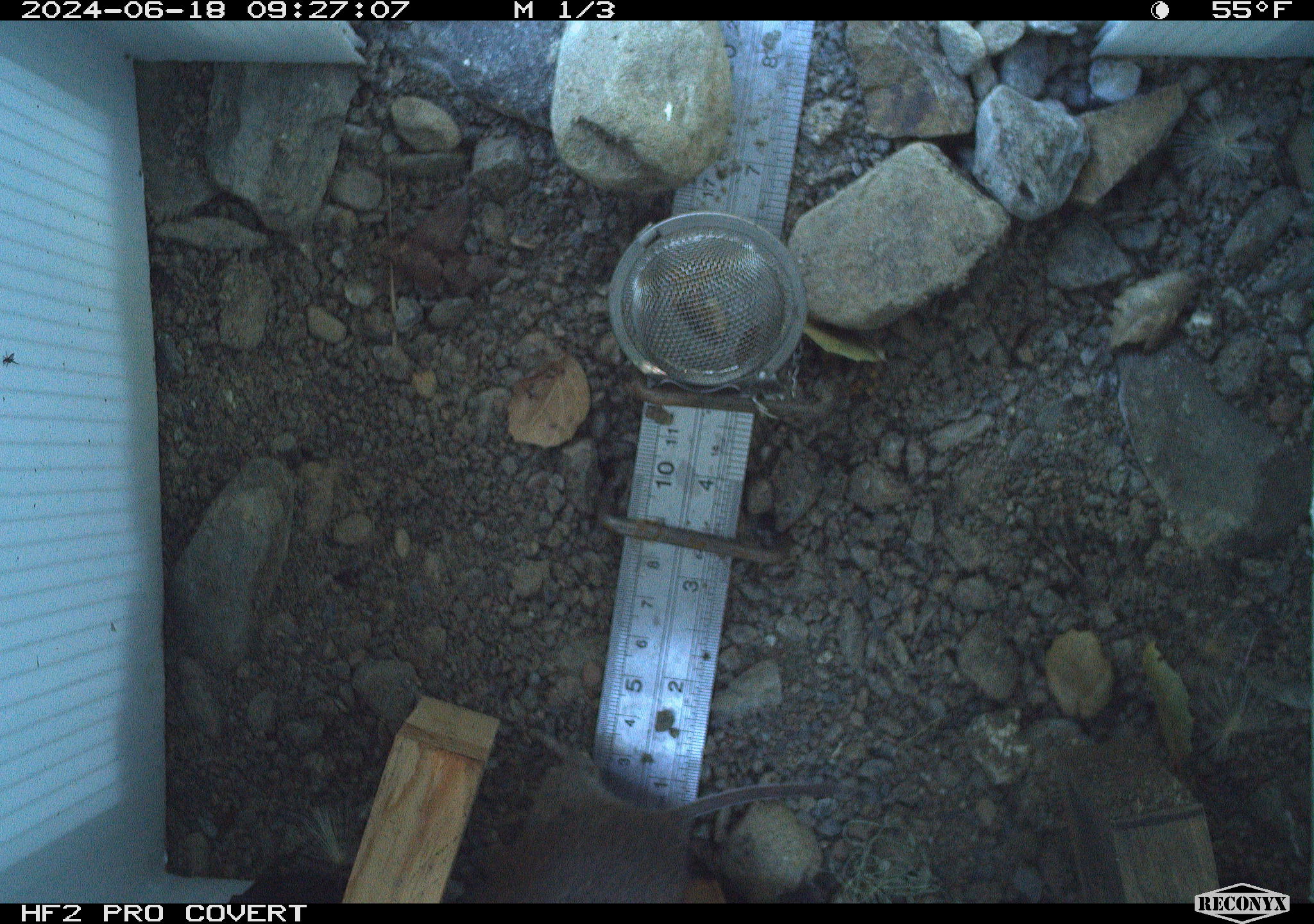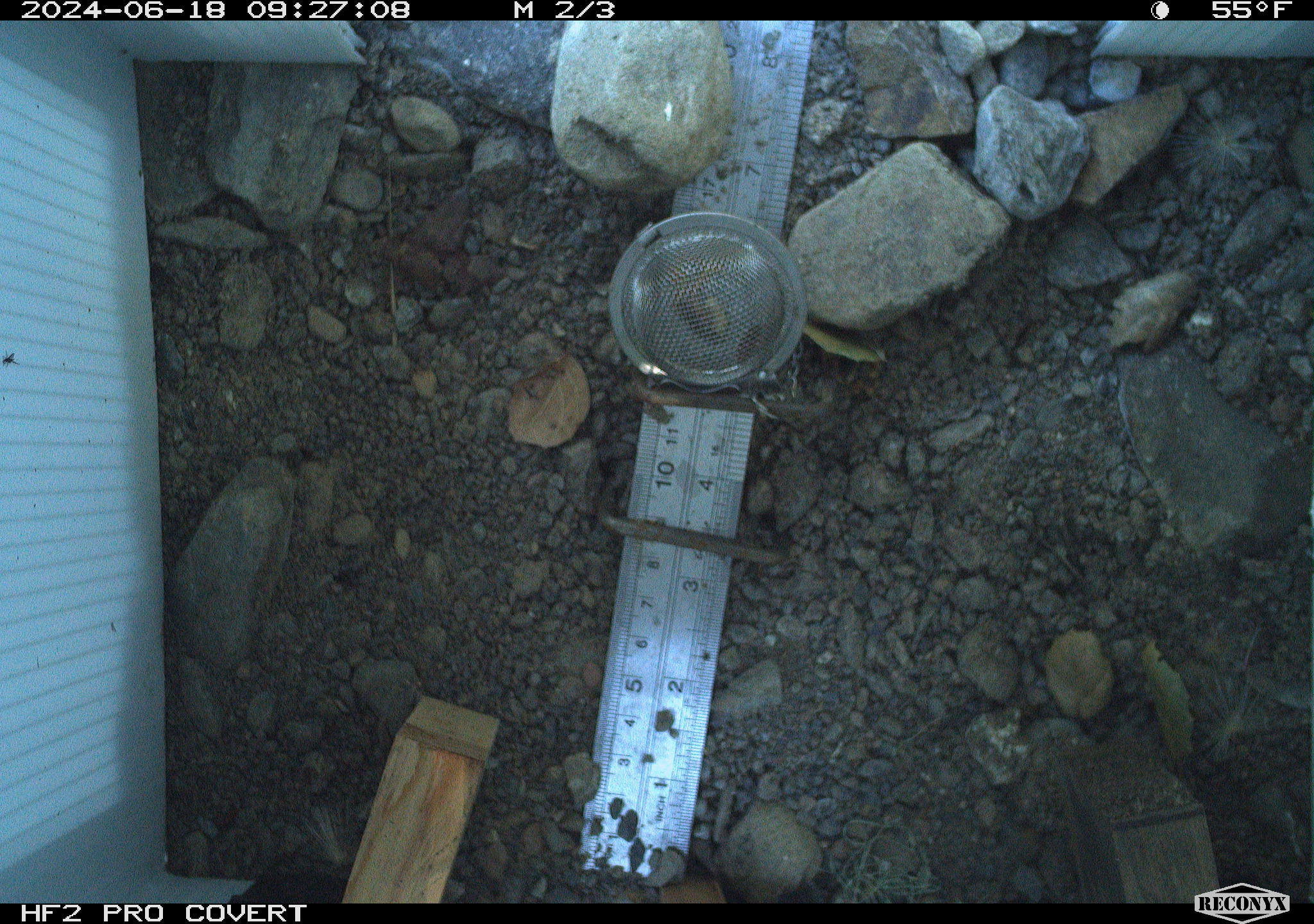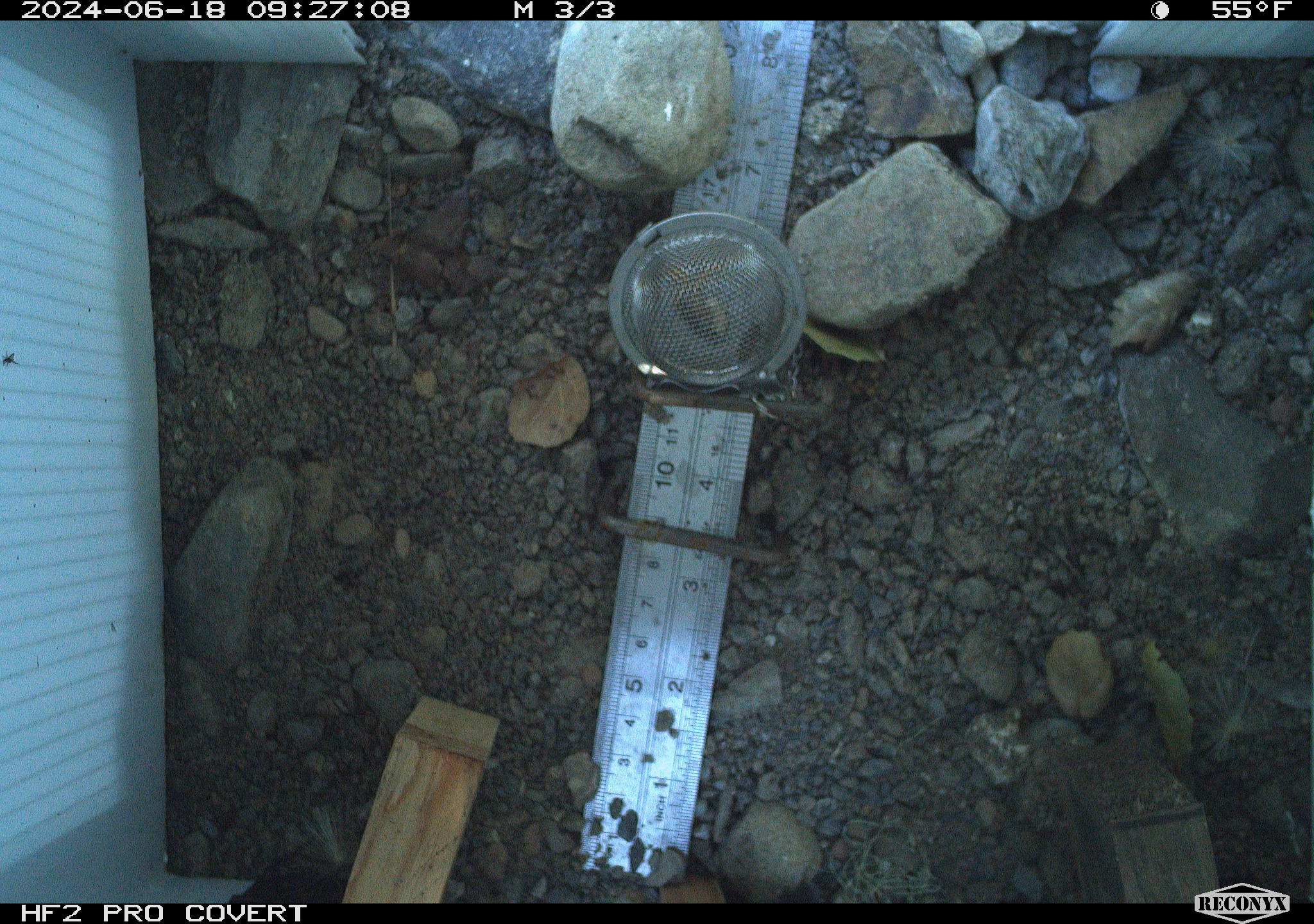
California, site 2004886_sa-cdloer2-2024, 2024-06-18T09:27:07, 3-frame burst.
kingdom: Animalia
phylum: Chordata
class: Mammalia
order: Rodentia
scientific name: Rodentia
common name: mouse species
Mouse species (Rodentia).